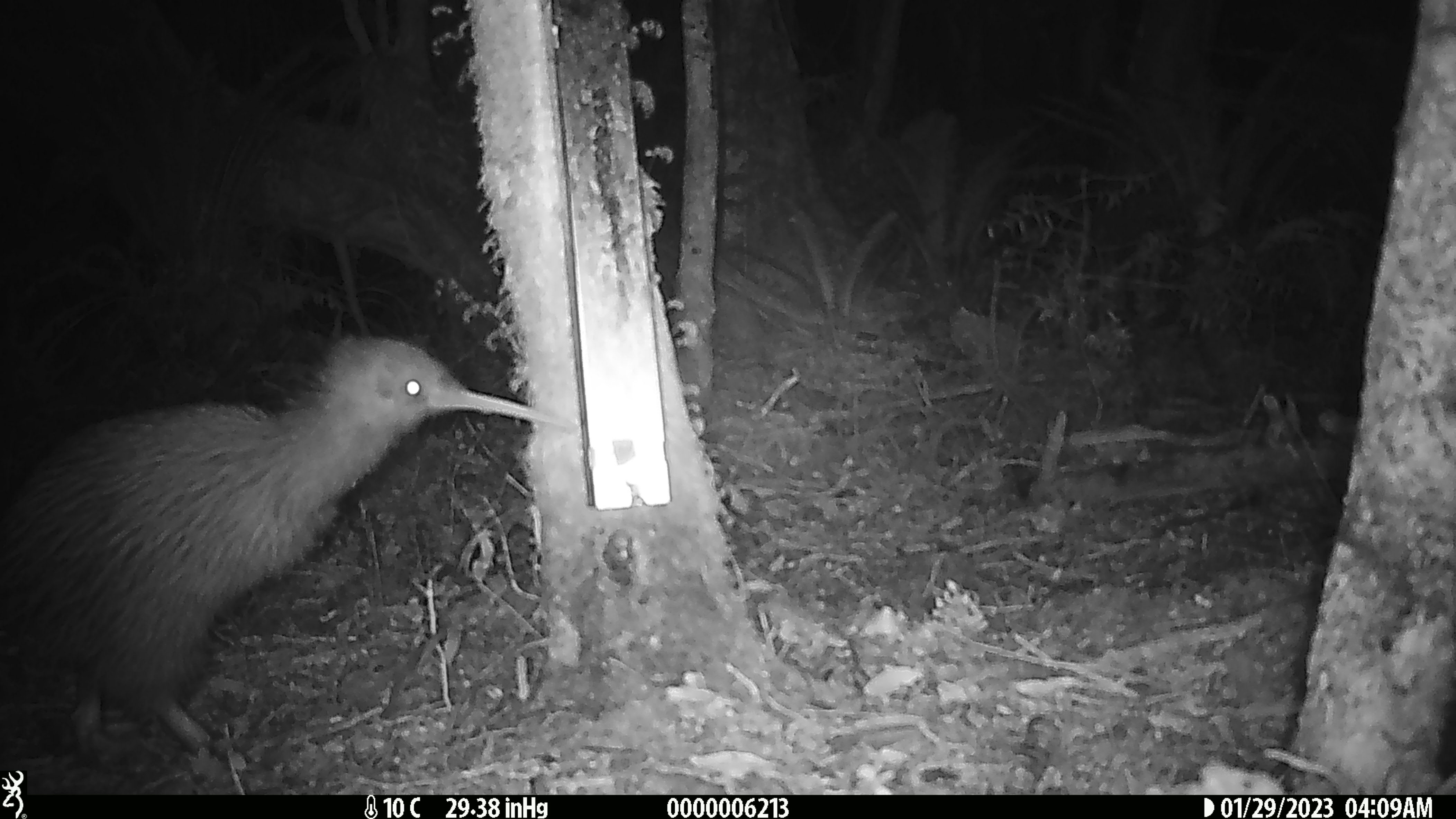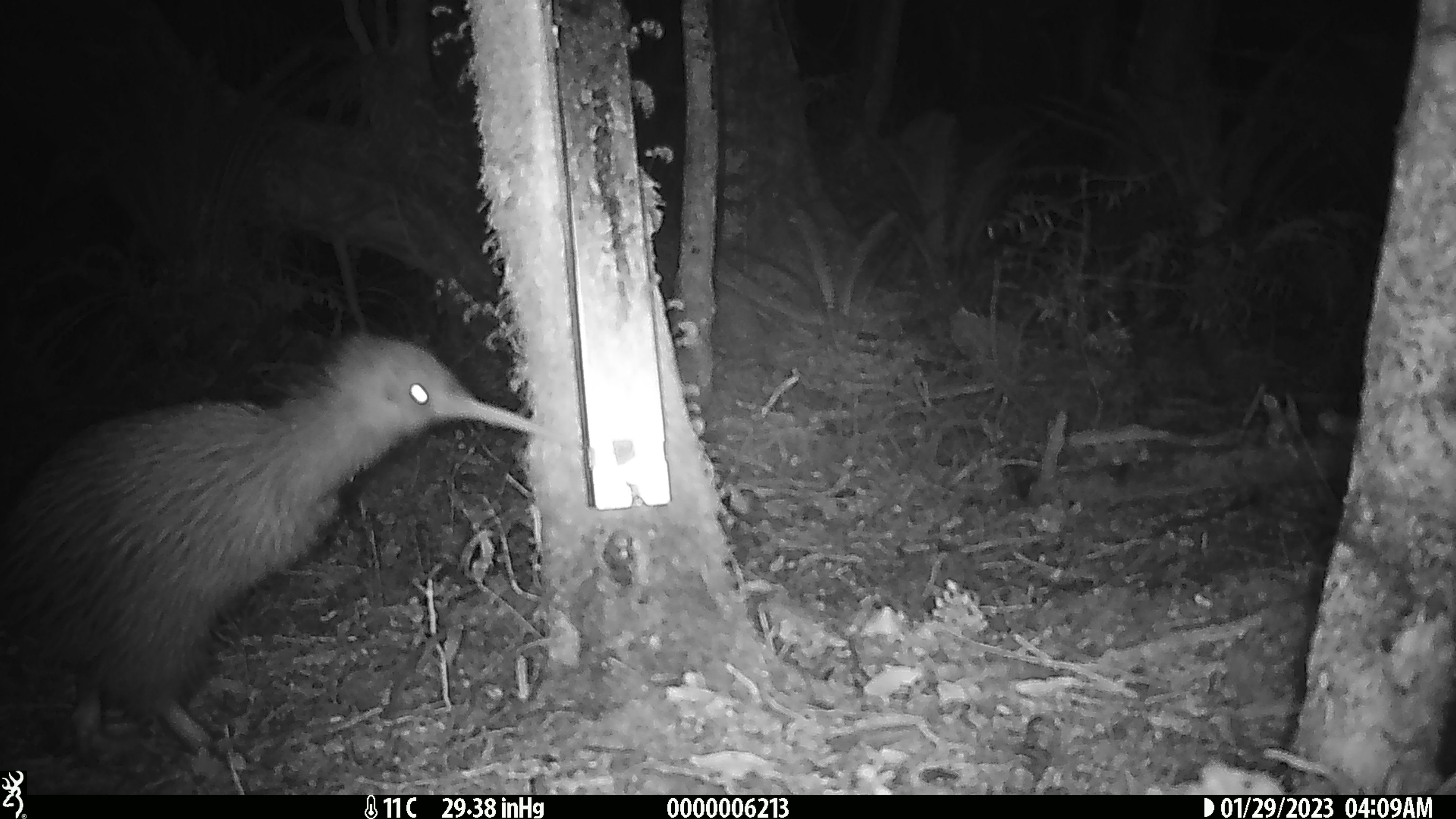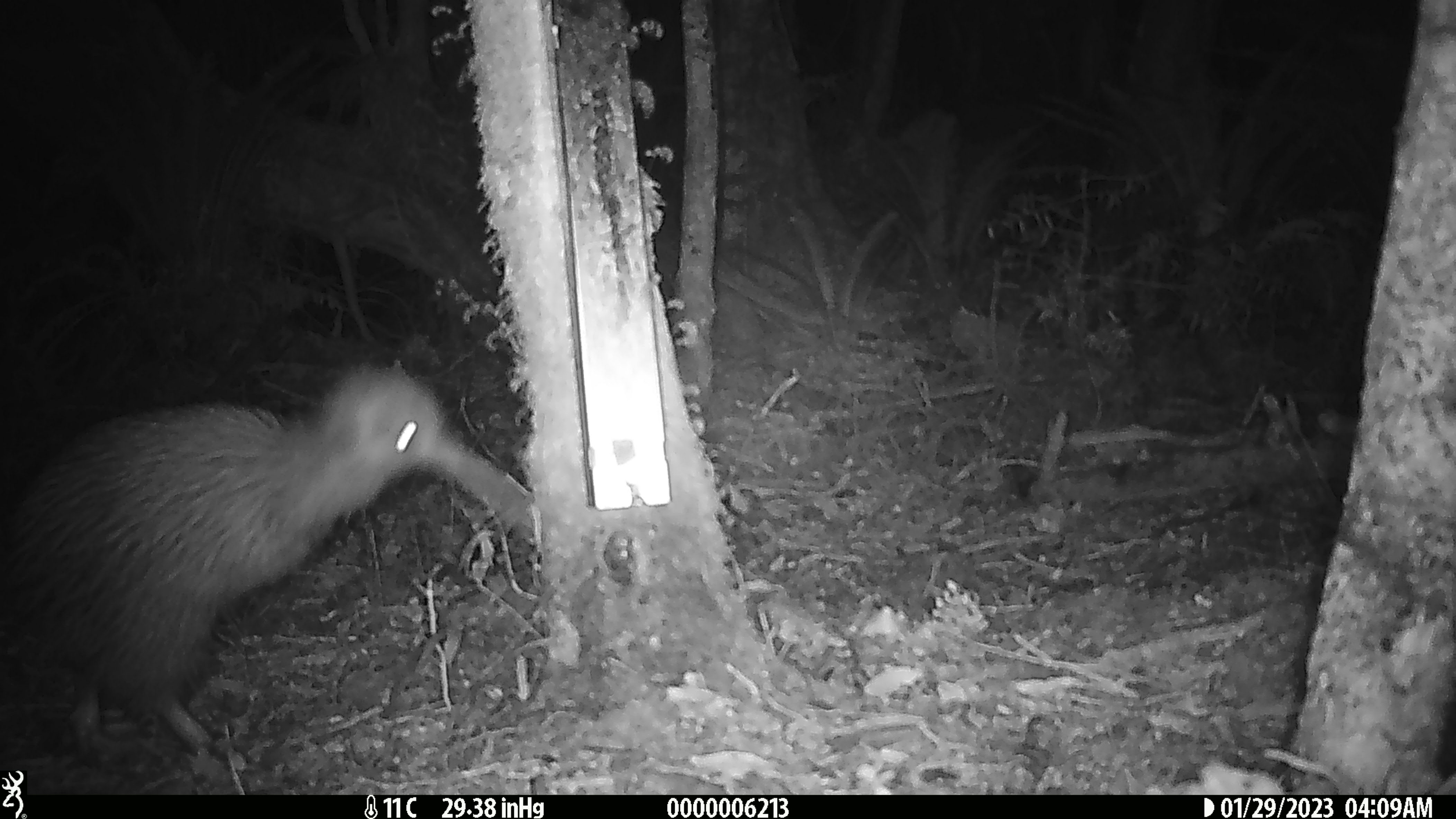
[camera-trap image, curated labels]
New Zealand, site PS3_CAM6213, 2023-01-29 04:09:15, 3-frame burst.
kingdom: Animalia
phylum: Chordata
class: Aves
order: Apterygiformes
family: Apterygidae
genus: Apteryx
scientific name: Apteryx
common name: kiwi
Kiwi (Apteryx).